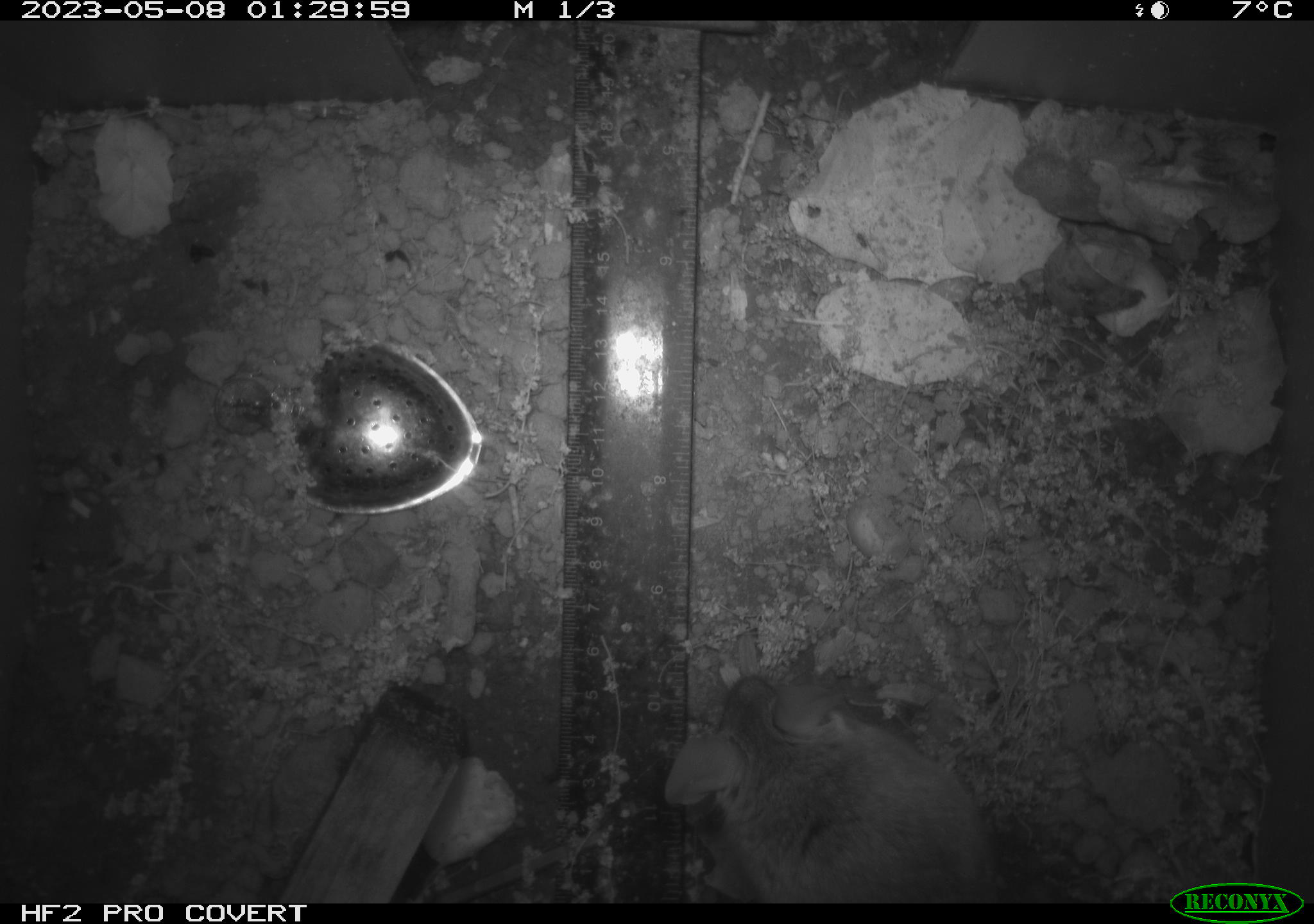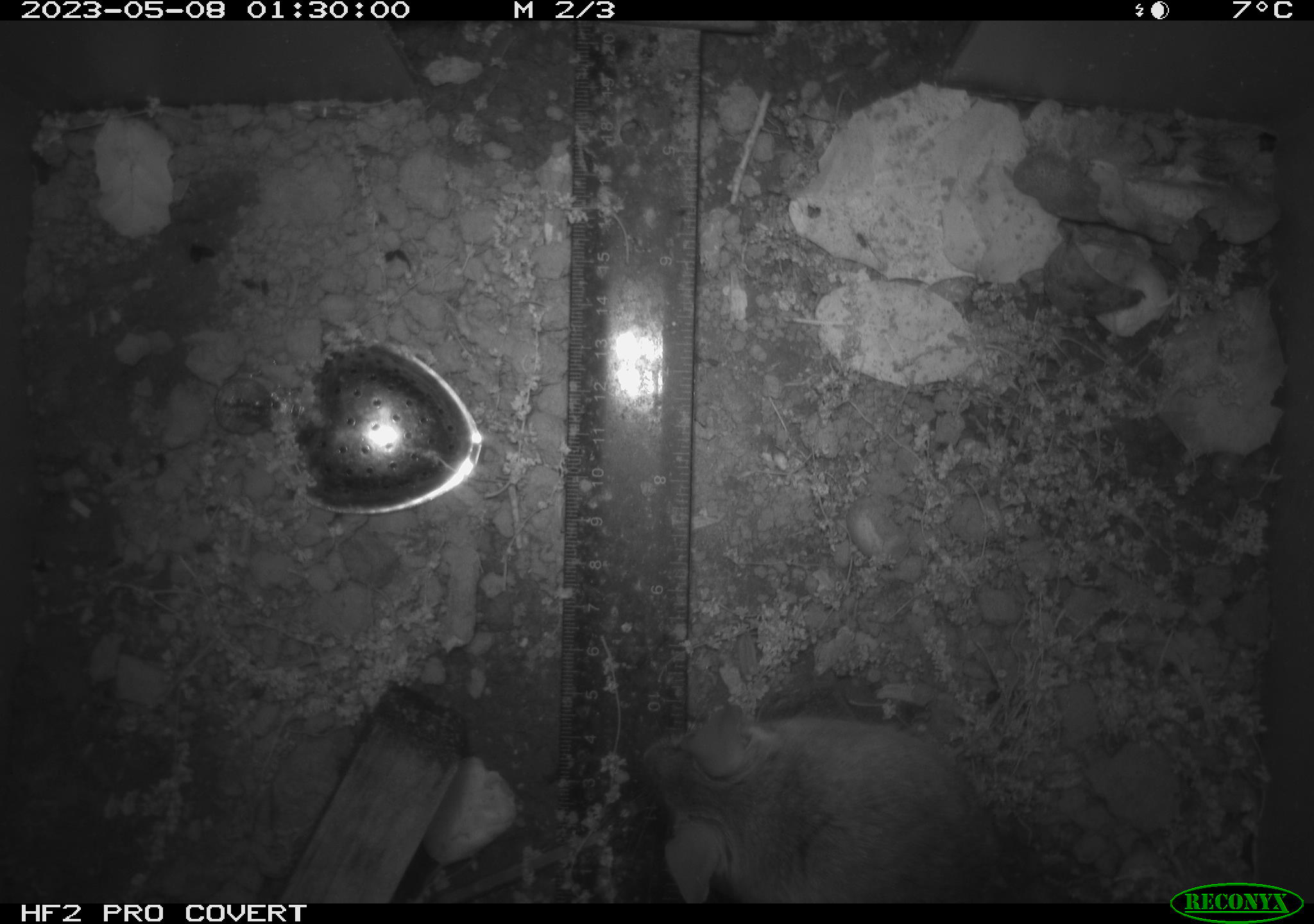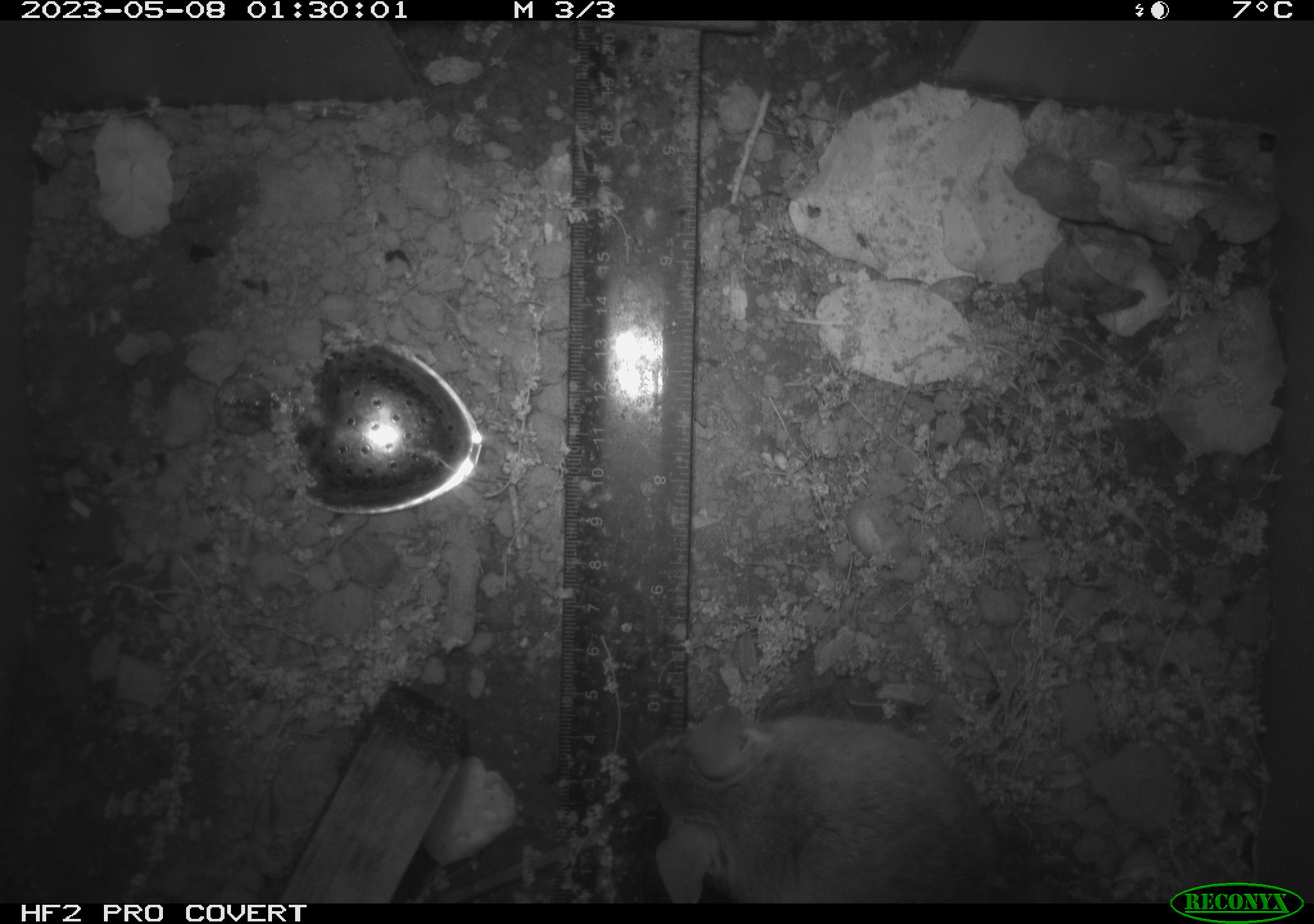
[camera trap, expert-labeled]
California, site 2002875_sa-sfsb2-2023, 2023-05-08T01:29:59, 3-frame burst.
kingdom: Animalia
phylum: Chordata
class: Mammalia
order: Rodentia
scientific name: Rodentia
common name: mouse species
Mouse species (Rodentia).